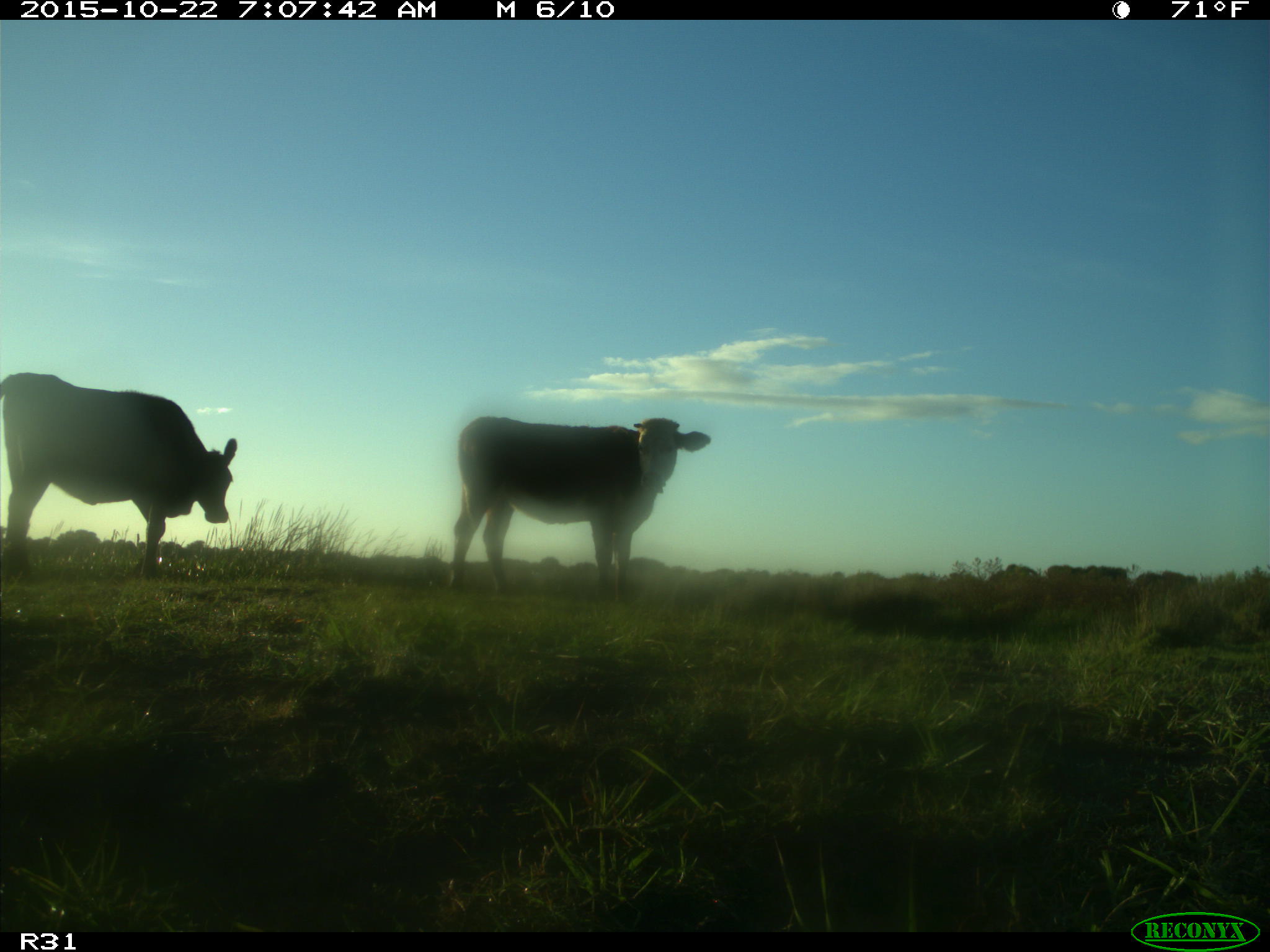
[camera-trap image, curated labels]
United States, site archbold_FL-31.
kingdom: Animalia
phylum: Chordata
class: Mammalia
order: Artiodactyla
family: Bovidae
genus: Bos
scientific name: Bos taurus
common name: domestic cow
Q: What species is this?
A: Bos taurus (domestic cow).